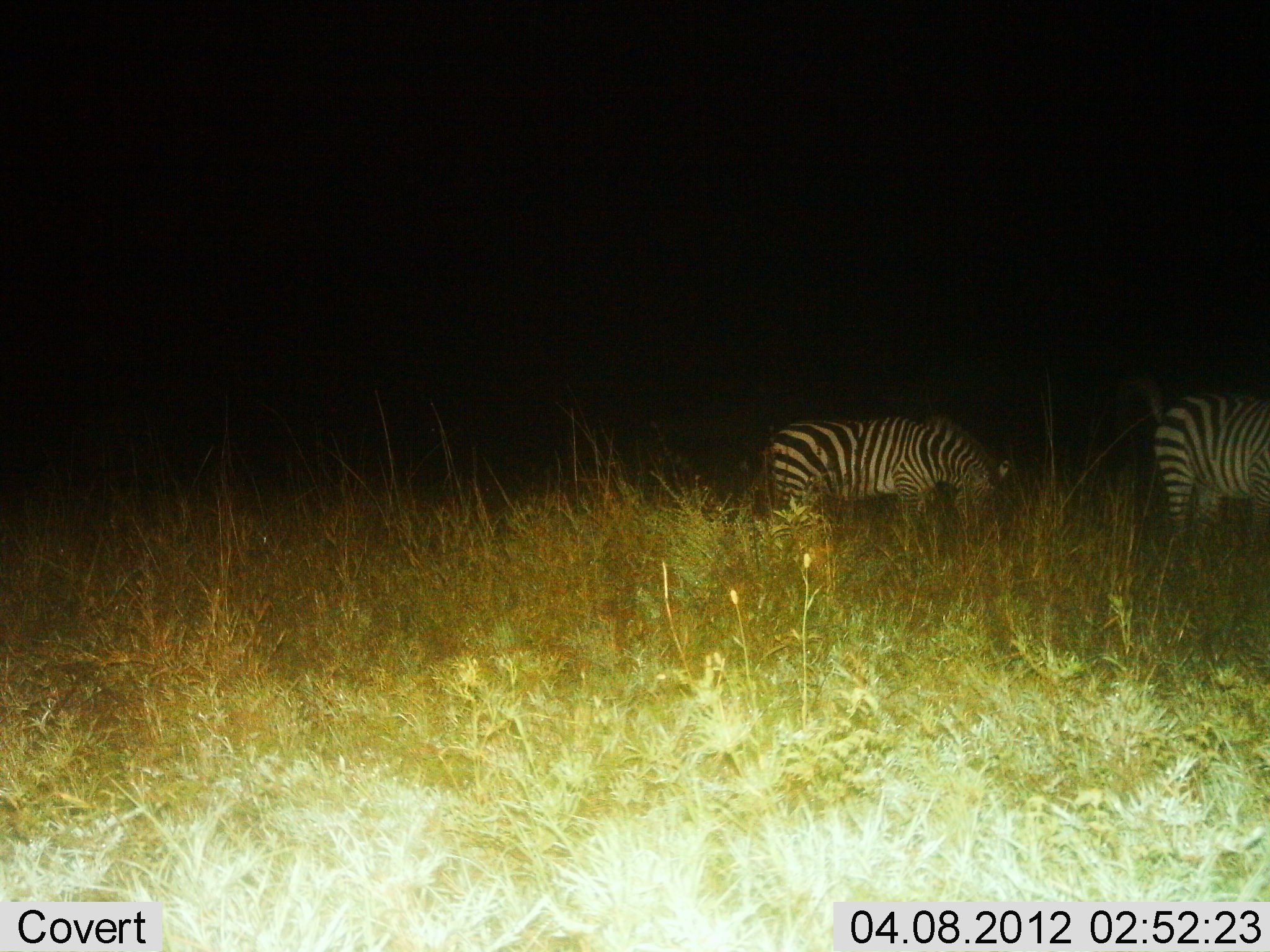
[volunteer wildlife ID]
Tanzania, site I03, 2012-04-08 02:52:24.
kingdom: Animalia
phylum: Chordata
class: Mammalia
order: Perissodactyla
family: Equidae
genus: Equus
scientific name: Equus quagga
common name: plains zebra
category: zebra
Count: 2.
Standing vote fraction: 50%.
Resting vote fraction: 0%.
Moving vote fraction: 0%.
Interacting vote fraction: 0%.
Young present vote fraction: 0%.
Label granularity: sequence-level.